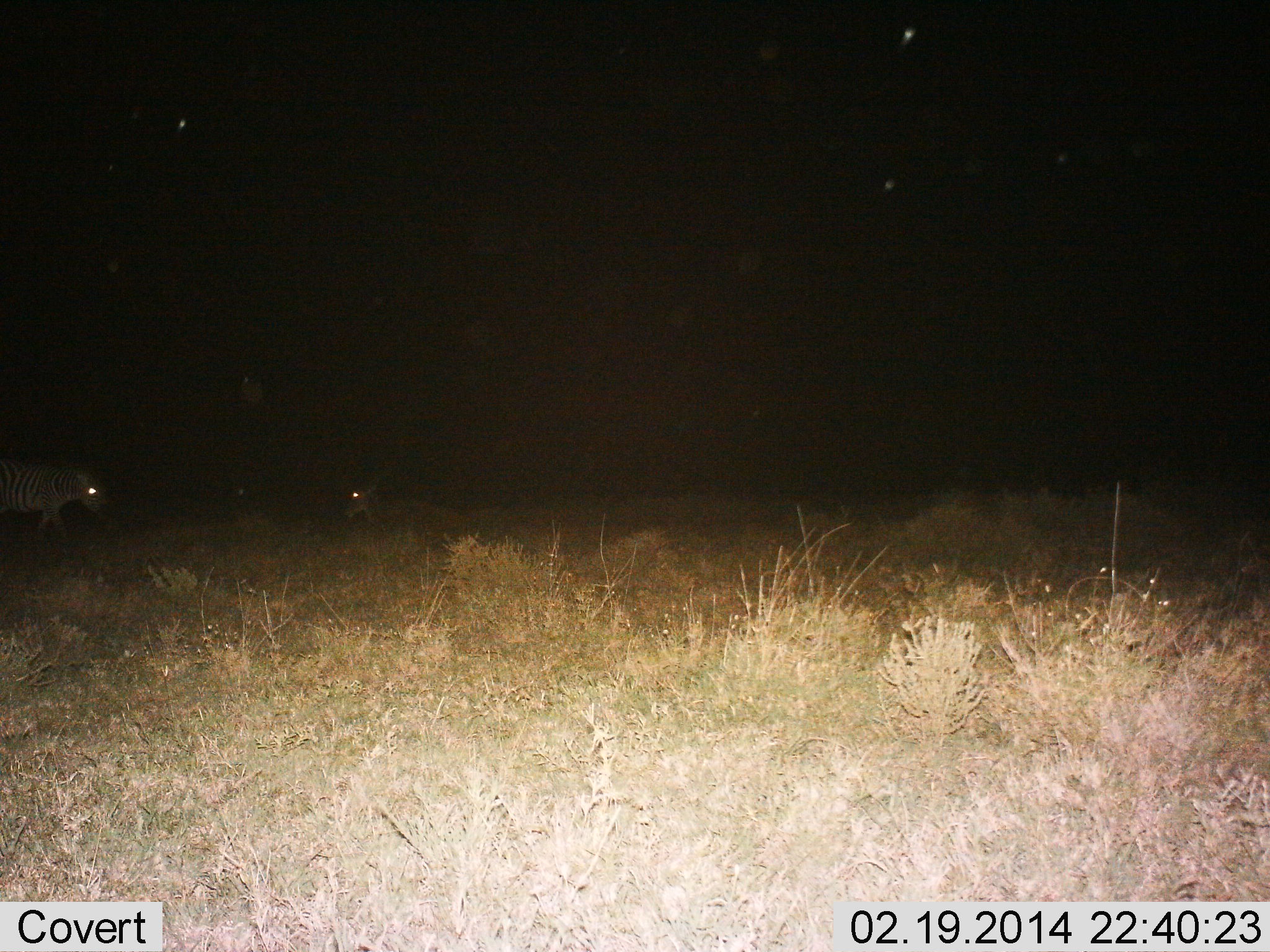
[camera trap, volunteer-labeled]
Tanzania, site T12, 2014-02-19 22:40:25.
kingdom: Animalia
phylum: Chordata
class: Mammalia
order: Perissodactyla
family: Equidae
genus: Equus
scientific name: Equus quagga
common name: plains zebra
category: zebra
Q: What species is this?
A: Zebra (plains zebra) (Equus quagga).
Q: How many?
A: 2.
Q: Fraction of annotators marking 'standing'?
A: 64%.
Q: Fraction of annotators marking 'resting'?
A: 18%.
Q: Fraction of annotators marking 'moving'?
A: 27%.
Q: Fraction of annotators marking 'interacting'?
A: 0%.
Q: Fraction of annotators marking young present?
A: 0%.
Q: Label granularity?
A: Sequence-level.